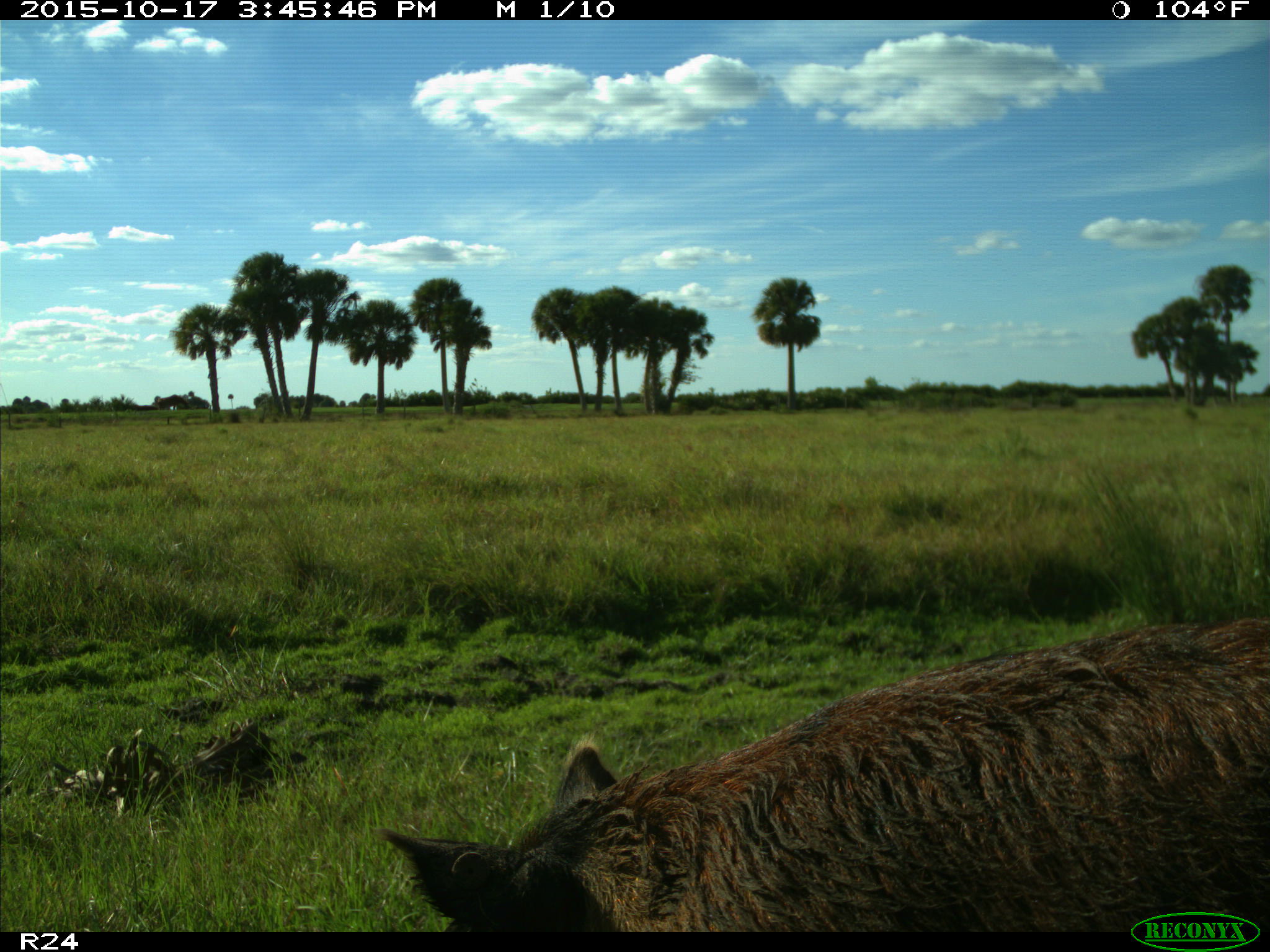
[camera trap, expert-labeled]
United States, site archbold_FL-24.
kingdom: Animalia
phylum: Chordata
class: Mammalia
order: Artiodactyla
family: Suidae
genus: Sus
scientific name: Sus scrofa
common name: wild boar